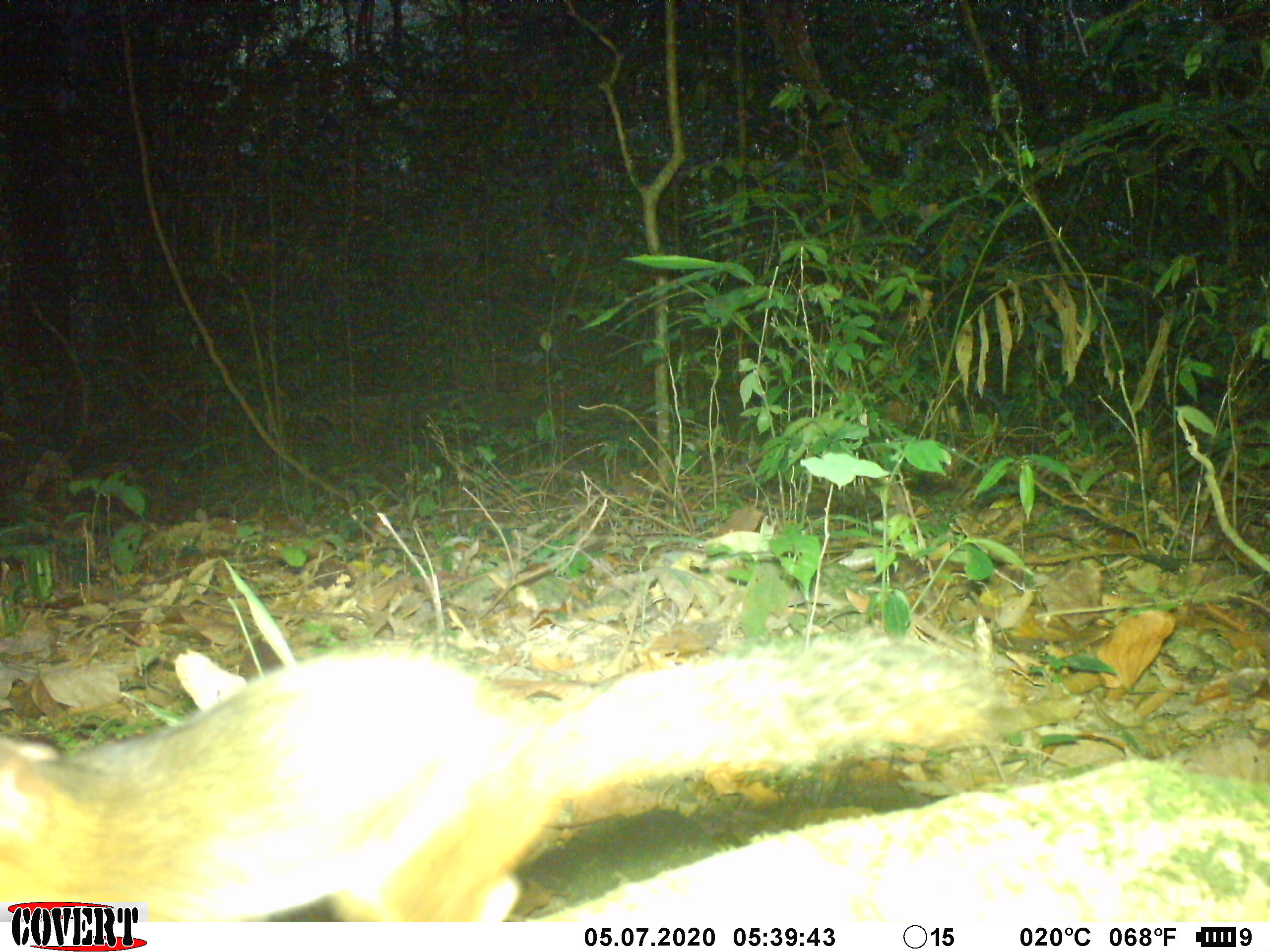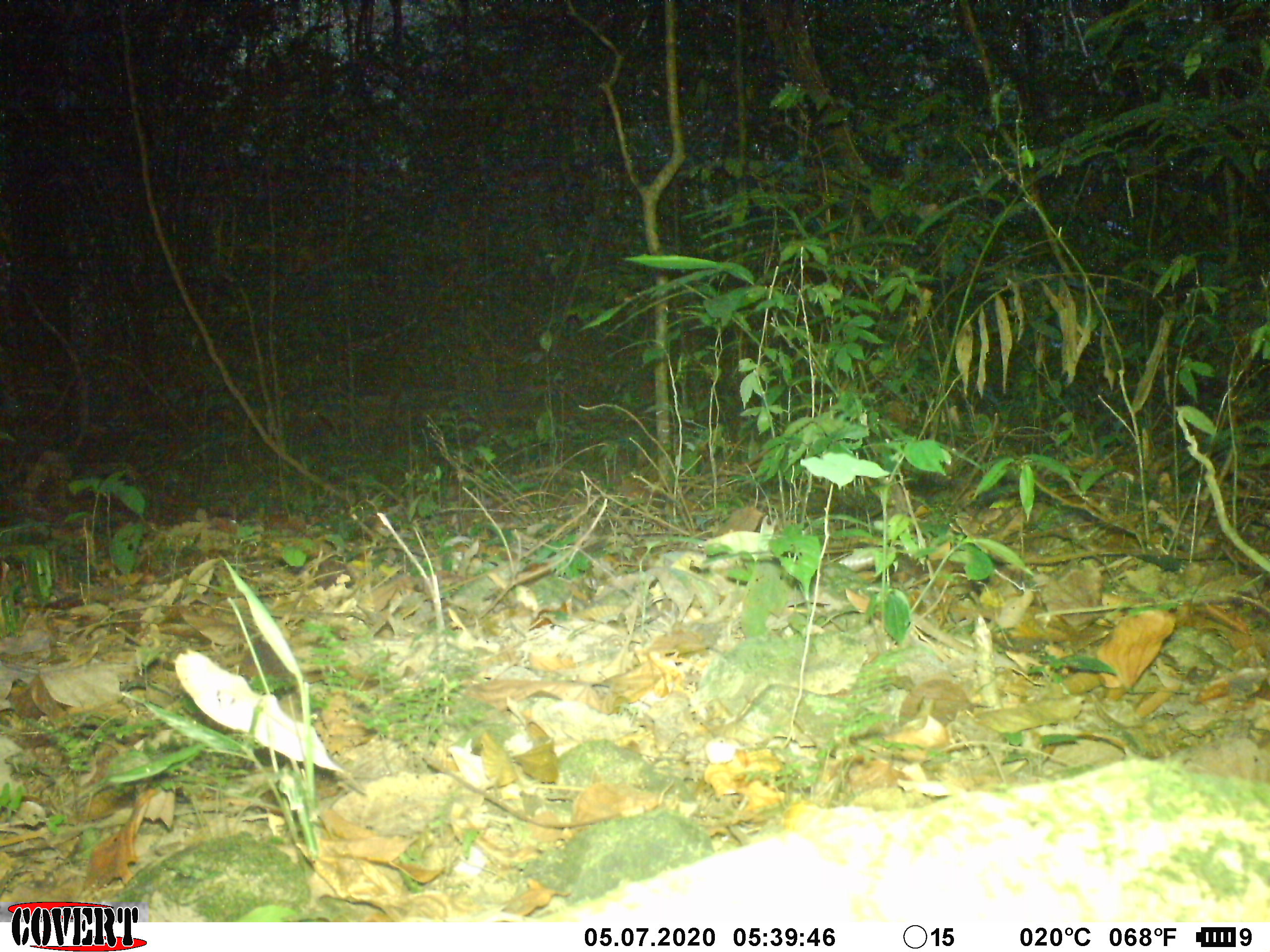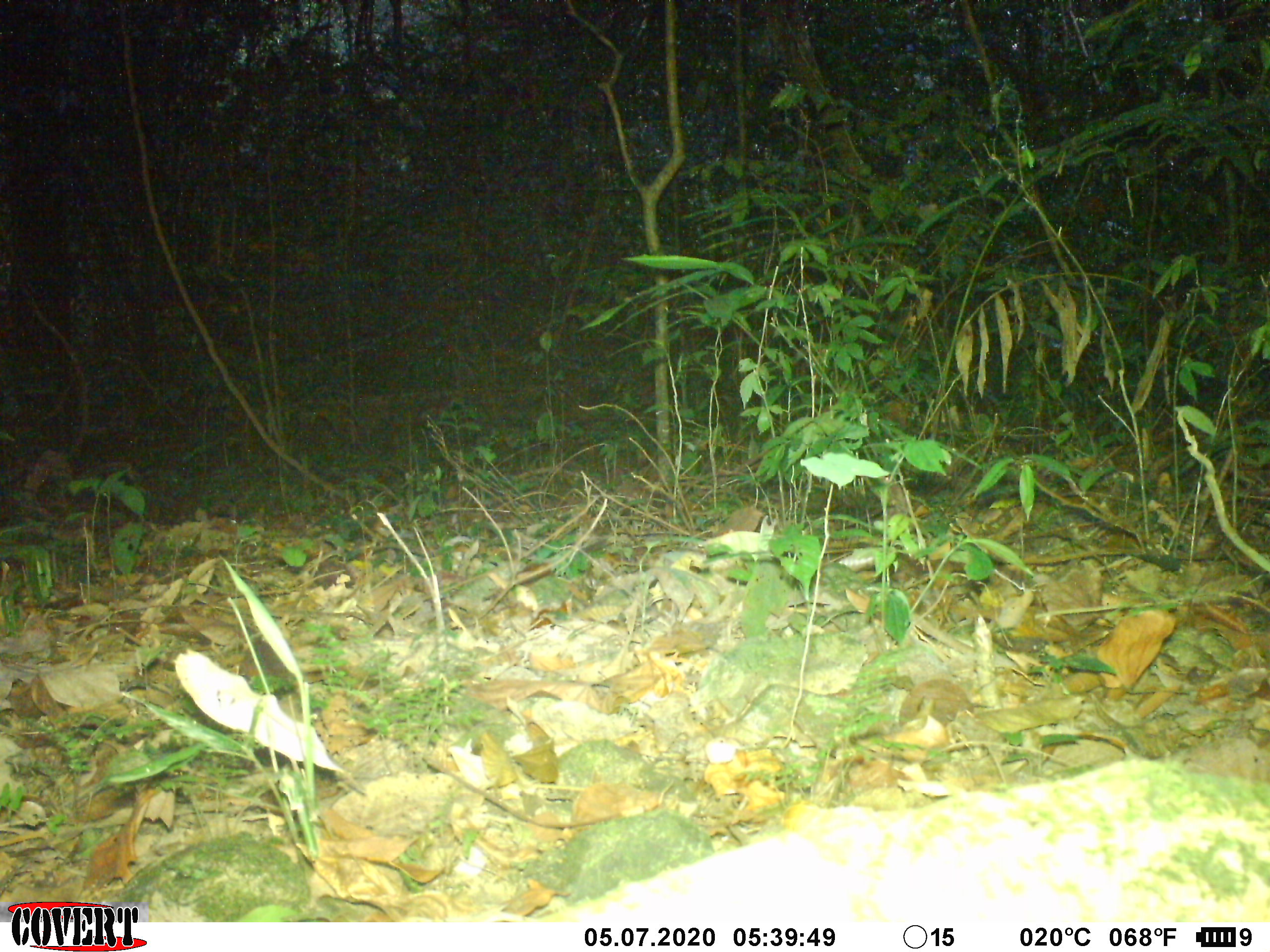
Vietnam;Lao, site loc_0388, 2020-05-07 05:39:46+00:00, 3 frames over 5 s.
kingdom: Animalia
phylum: Chordata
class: Mammalia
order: Carnivora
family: Mustelidae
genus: Melogale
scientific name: Melogale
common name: ferret badger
Ferret badger (Melogale). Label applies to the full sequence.